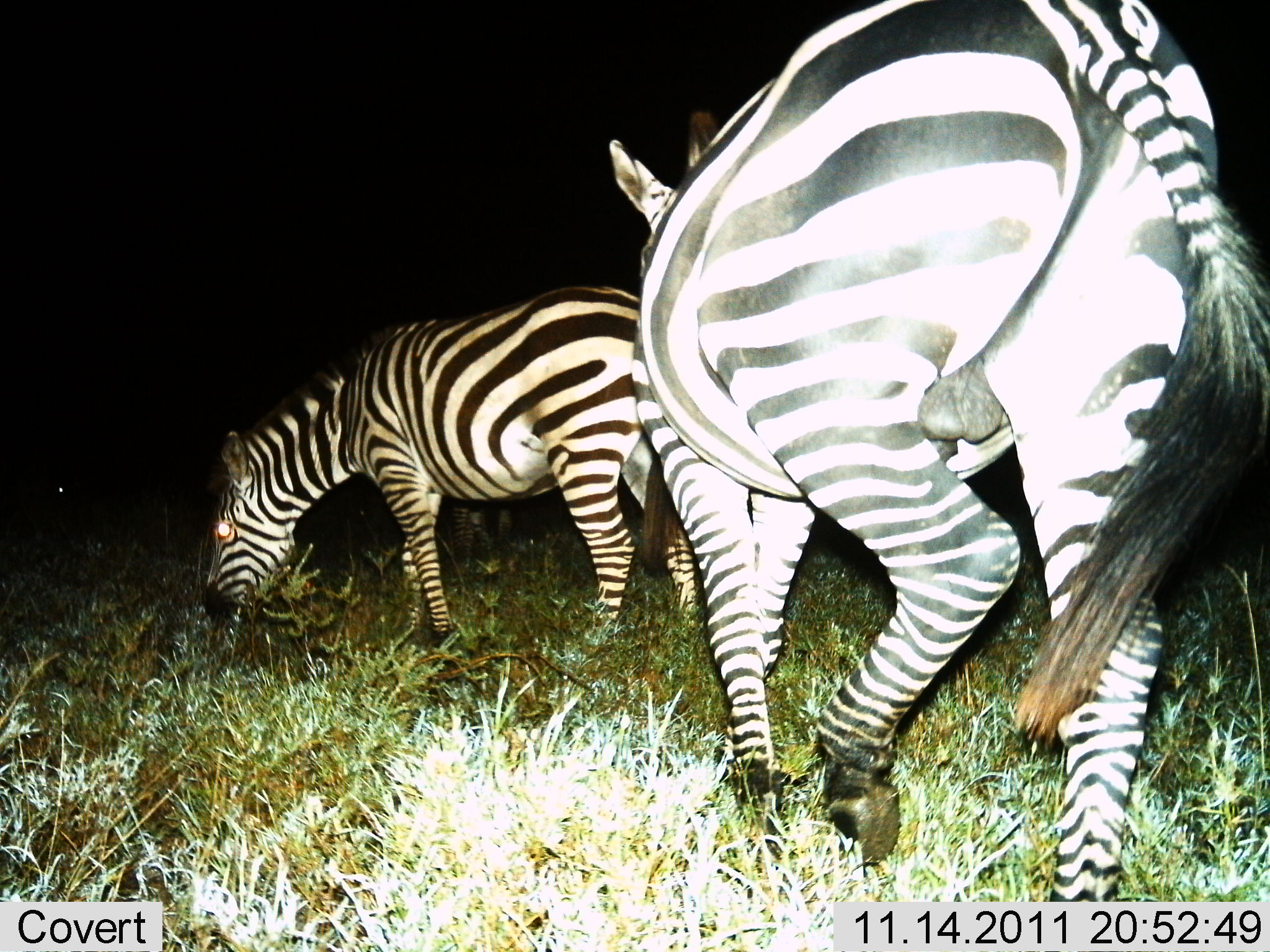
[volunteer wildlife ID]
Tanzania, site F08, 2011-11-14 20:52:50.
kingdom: Animalia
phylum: Chordata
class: Mammalia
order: Perissodactyla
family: Equidae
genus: Equus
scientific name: Equus quagga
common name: plains zebra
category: zebra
Zebra (plains zebra) (Equus quagga), count 2. Behavior (volunteer vote fractions): standing 20%, resting 0%, moving 60%, interacting 10%. Young present (vote fraction): 0%. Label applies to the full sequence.